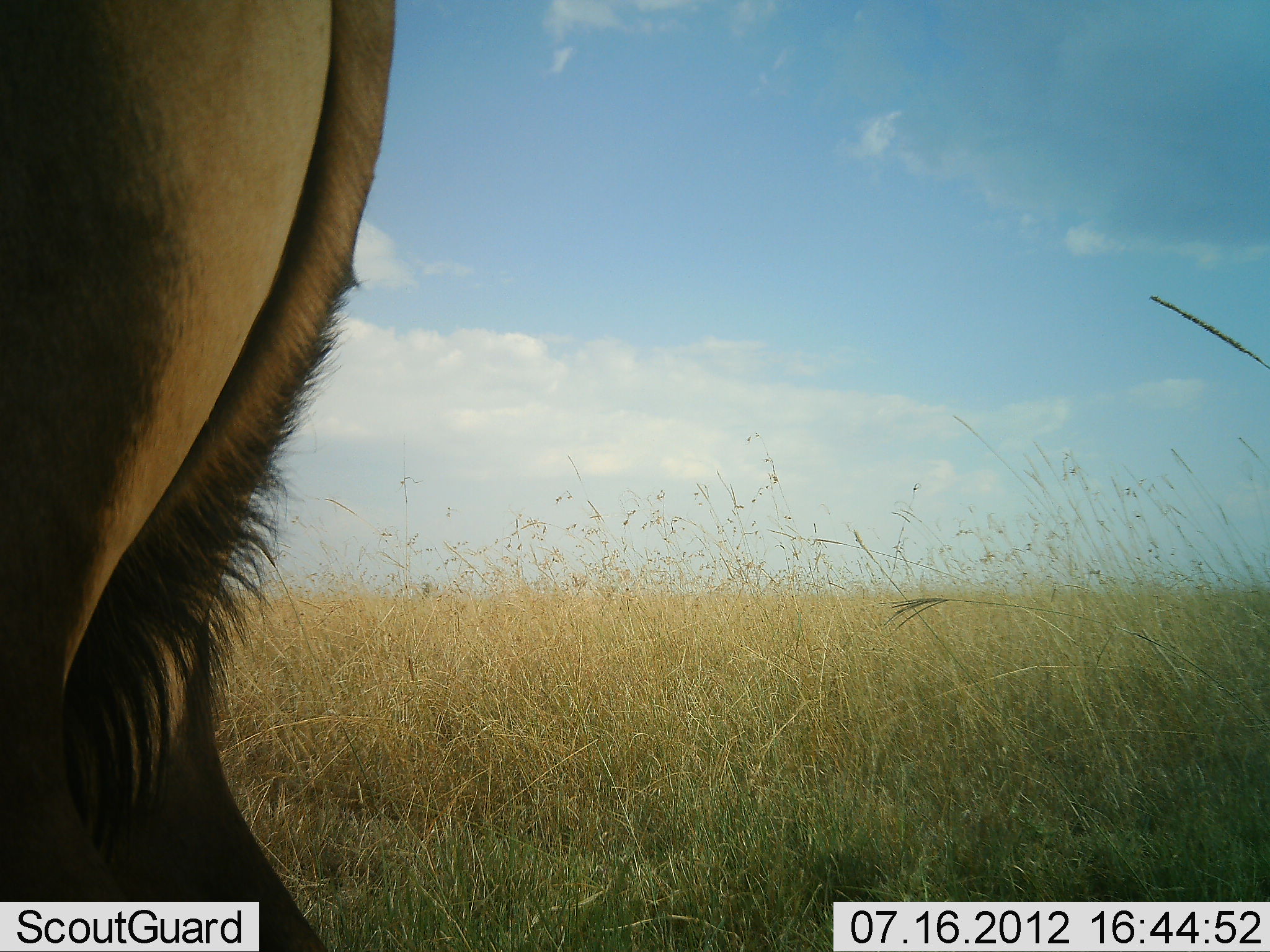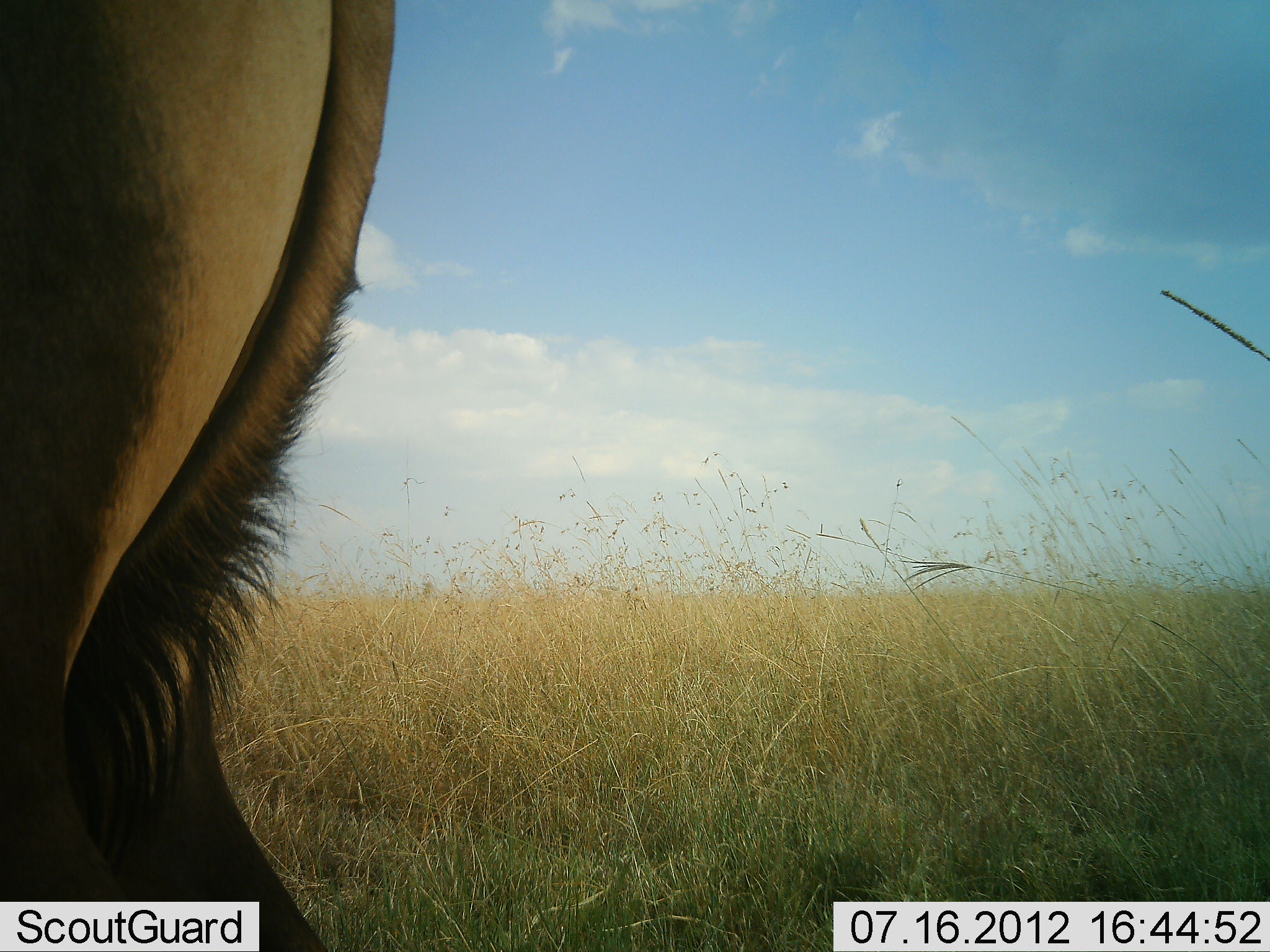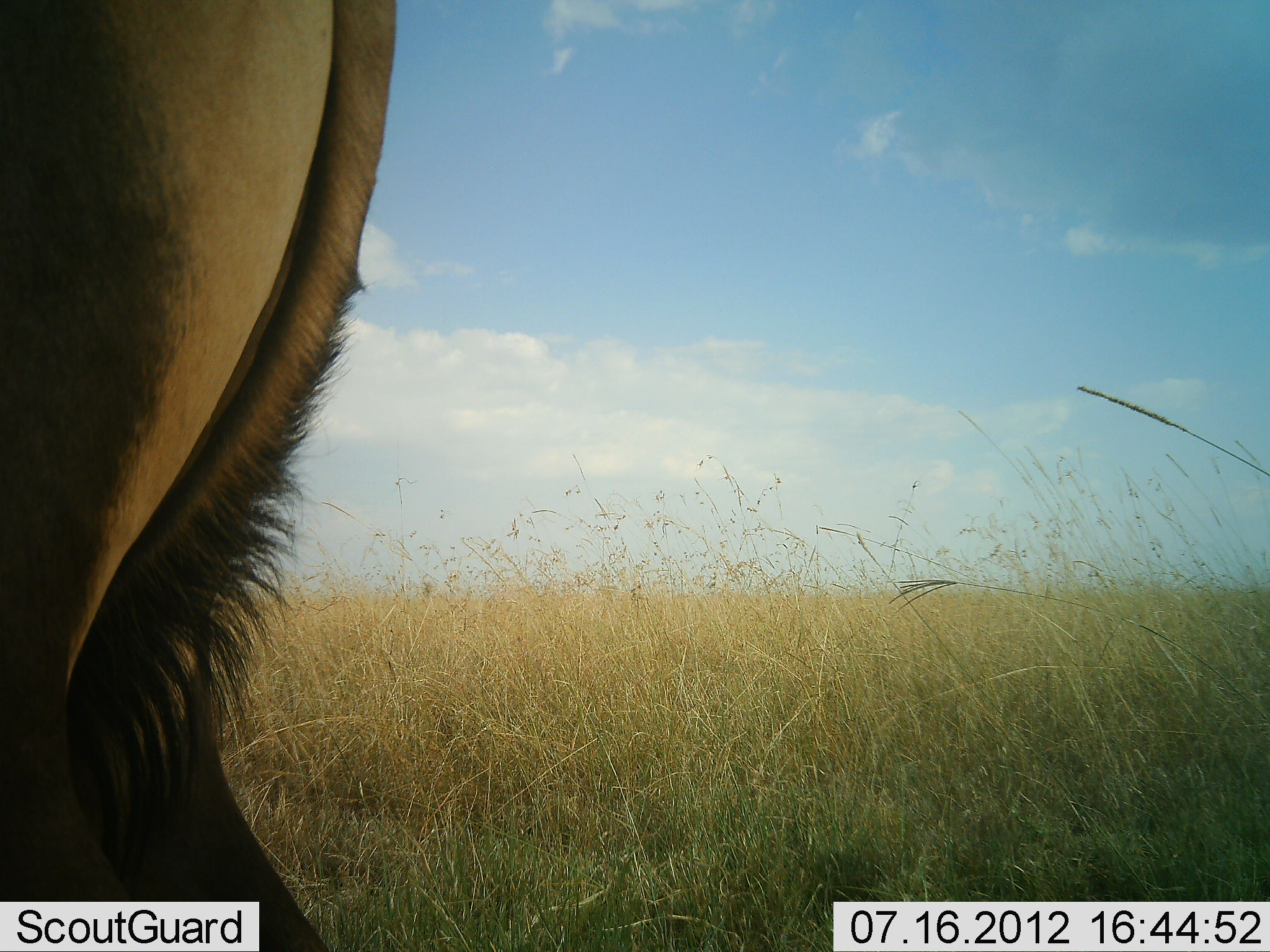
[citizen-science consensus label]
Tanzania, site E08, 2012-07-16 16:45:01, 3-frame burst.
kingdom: Animalia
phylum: Chordata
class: Mammalia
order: Artiodactyla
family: Bovidae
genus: Connochaetes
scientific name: Connochaetes taurinus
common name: blue wildebeest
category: wildebeest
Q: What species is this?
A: Wildebeest (blue wildebeest) (Connochaetes taurinus).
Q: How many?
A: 1.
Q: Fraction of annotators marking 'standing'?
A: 100%.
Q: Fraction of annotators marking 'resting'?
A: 12%.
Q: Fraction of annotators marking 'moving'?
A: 0%.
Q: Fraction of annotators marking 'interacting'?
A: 0%.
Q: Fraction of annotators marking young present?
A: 0%.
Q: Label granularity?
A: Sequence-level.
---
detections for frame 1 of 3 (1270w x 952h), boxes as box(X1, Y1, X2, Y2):
animal: box(0, 1, 395, 952)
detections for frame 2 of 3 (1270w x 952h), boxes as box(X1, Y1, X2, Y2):
animal: box(0, 1, 395, 952)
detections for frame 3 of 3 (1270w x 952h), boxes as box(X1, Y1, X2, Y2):
animal: box(0, 0, 396, 951)